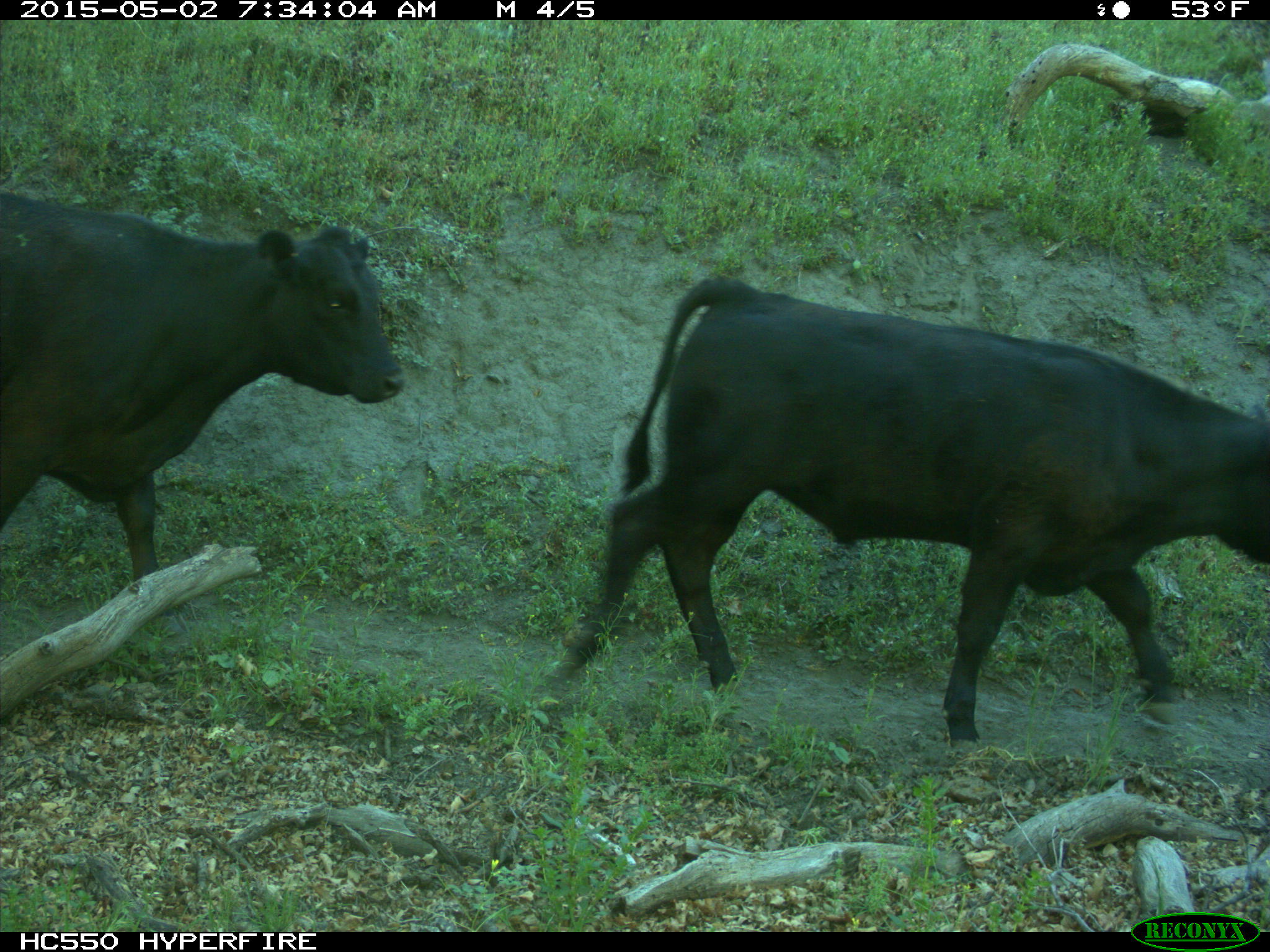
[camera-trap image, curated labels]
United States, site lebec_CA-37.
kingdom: Animalia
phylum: Chordata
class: Mammalia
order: Artiodactyla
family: Bovidae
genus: Bos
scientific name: Bos taurus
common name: domestic cow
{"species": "Bos taurus (domestic cow)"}